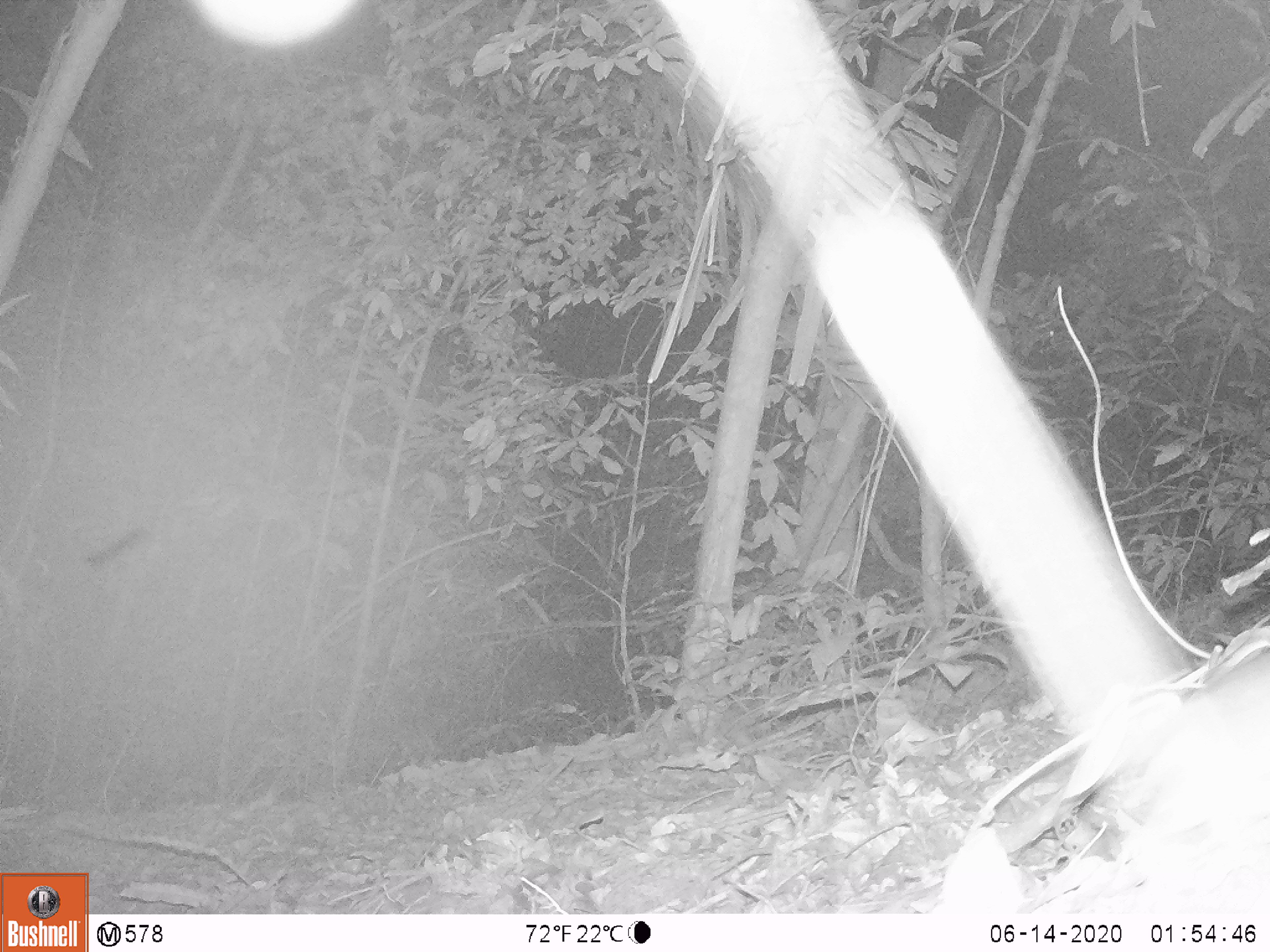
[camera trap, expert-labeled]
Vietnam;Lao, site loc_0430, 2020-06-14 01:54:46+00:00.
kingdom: Animalia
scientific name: Animalia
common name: animal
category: unidentified animal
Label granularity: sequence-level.